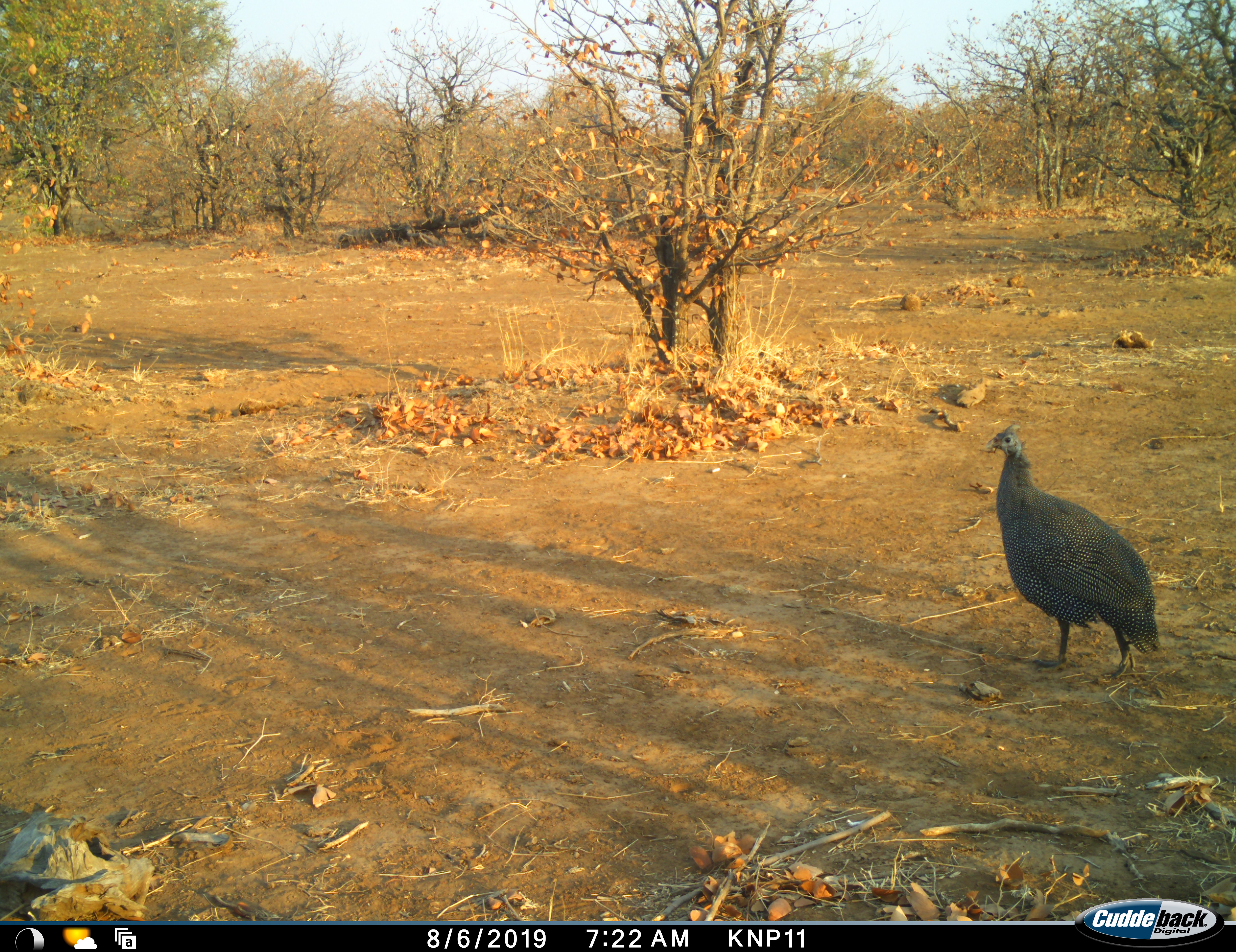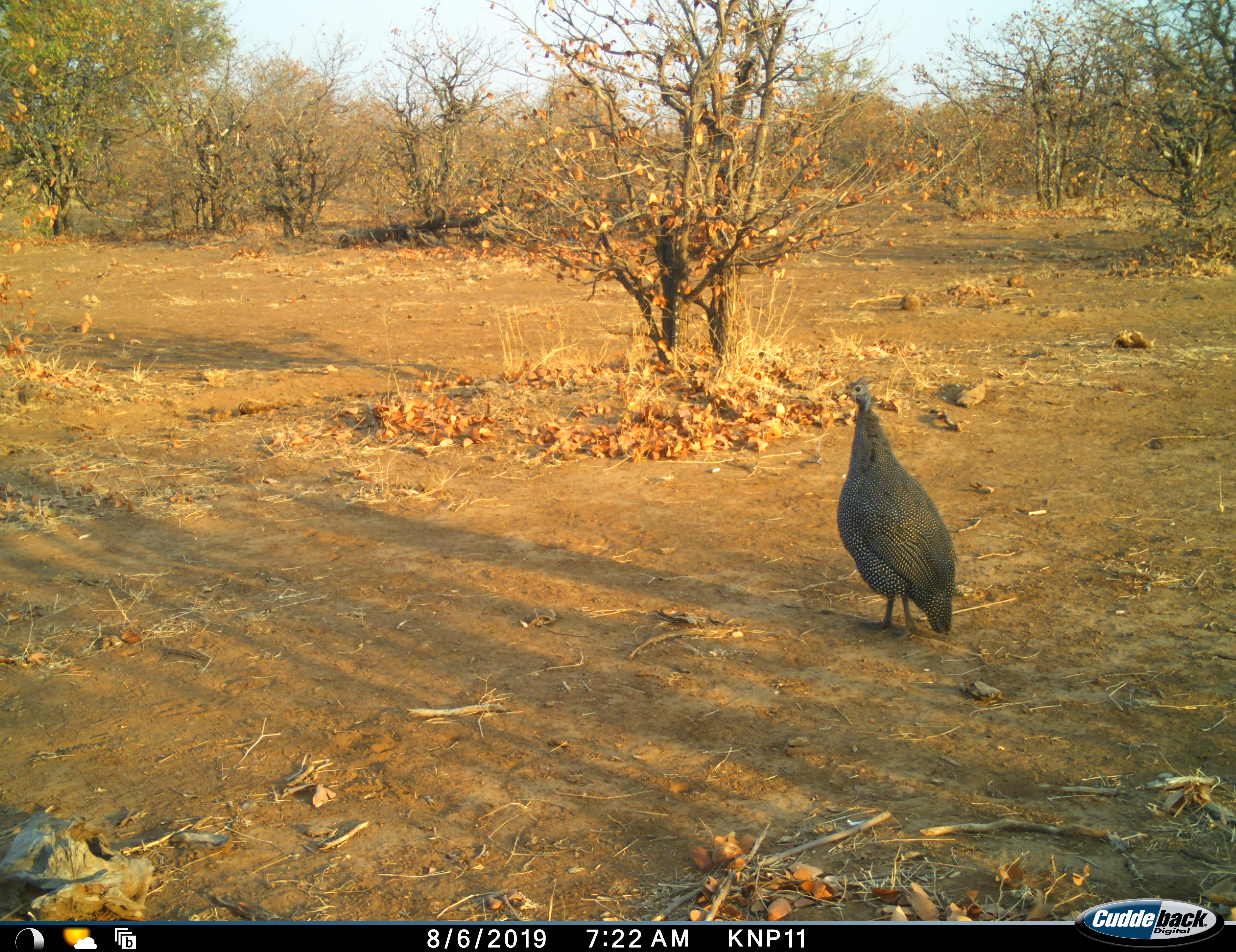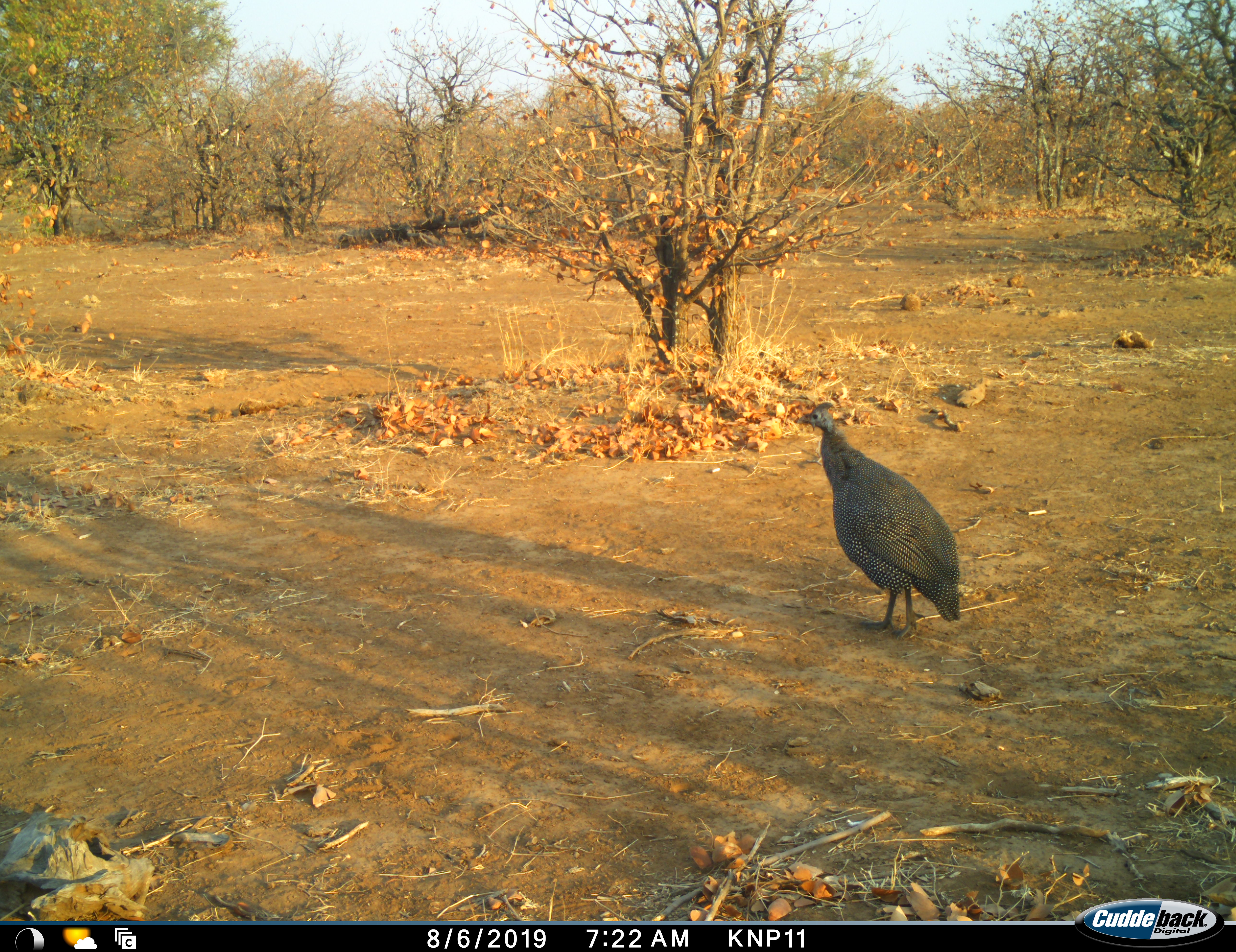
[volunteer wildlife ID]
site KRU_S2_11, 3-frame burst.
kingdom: Animalia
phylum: Chordata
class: Aves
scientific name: Aves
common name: bird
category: birdother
Birdother (bird) (Aves), count 1. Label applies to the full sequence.